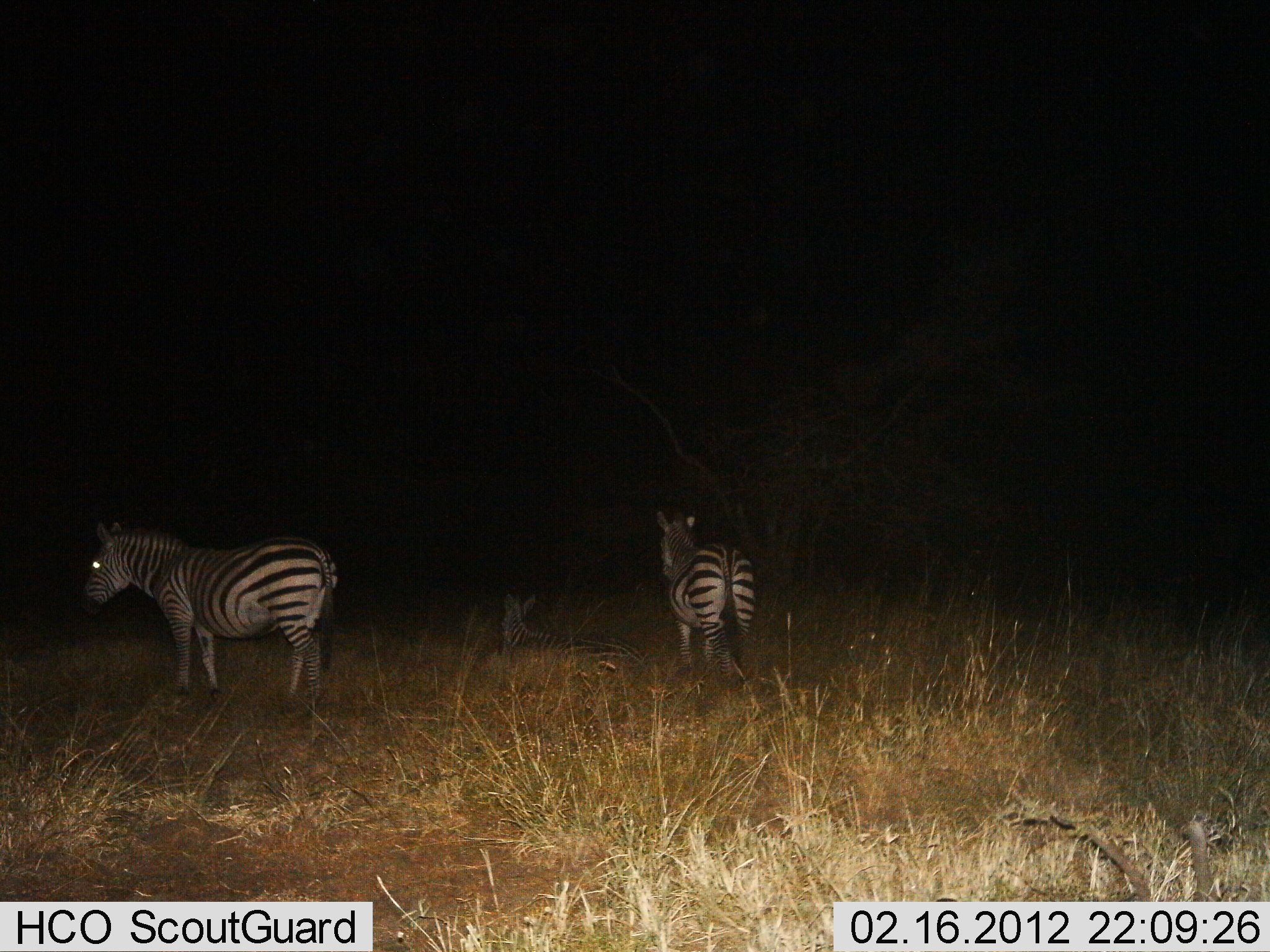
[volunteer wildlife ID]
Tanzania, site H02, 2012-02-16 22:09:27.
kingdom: Animalia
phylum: Chordata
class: Mammalia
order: Perissodactyla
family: Equidae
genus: Equus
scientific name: Equus quagga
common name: plains zebra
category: zebra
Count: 3.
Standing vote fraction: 92%.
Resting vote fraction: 50%.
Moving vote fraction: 4%.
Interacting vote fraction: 0%.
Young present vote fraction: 0%.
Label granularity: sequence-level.